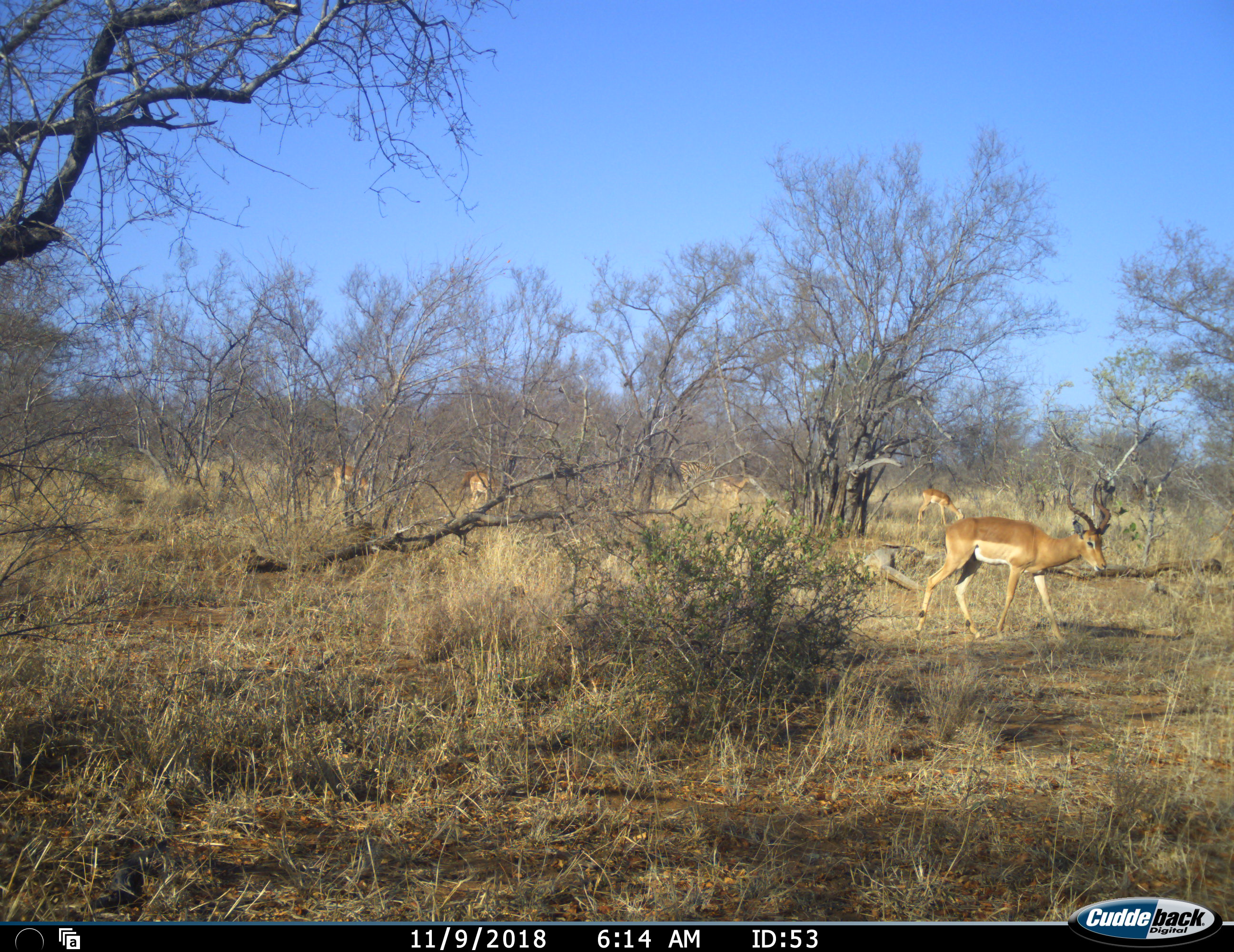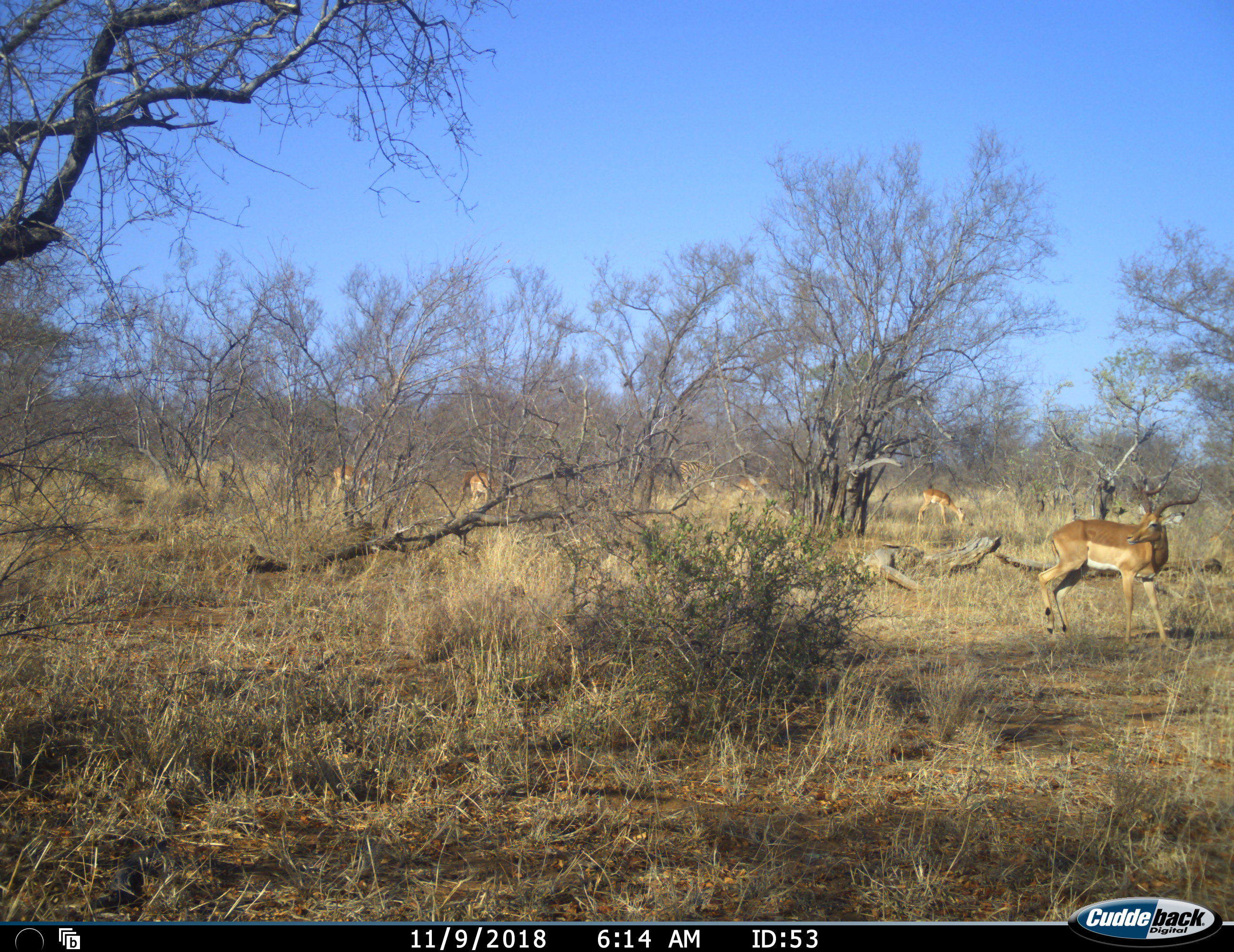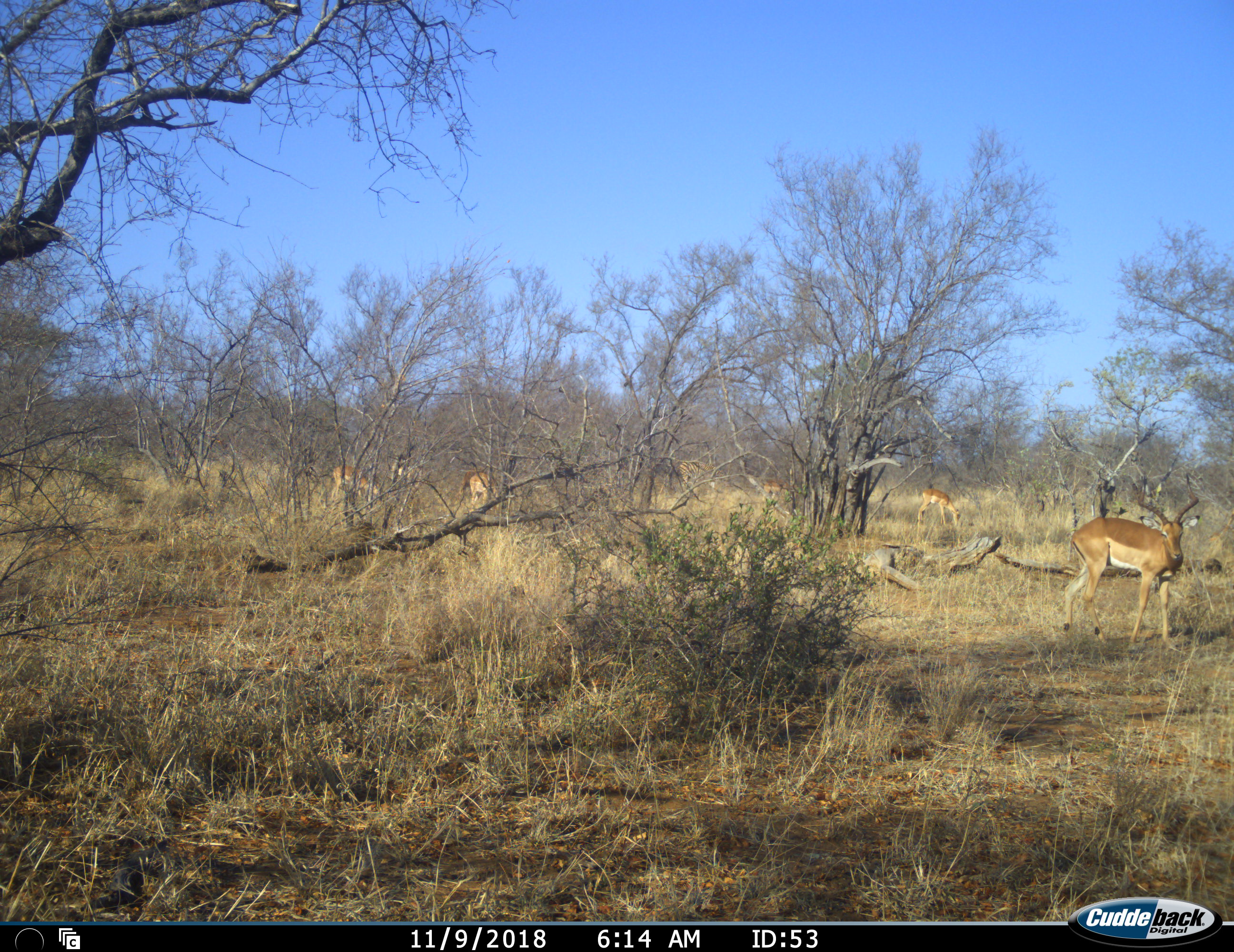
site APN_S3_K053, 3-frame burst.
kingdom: Animalia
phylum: Chordata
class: Mammalia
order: Artiodactyla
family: Bovidae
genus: Aepyceros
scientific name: Aepyceros melampus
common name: impala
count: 6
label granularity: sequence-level